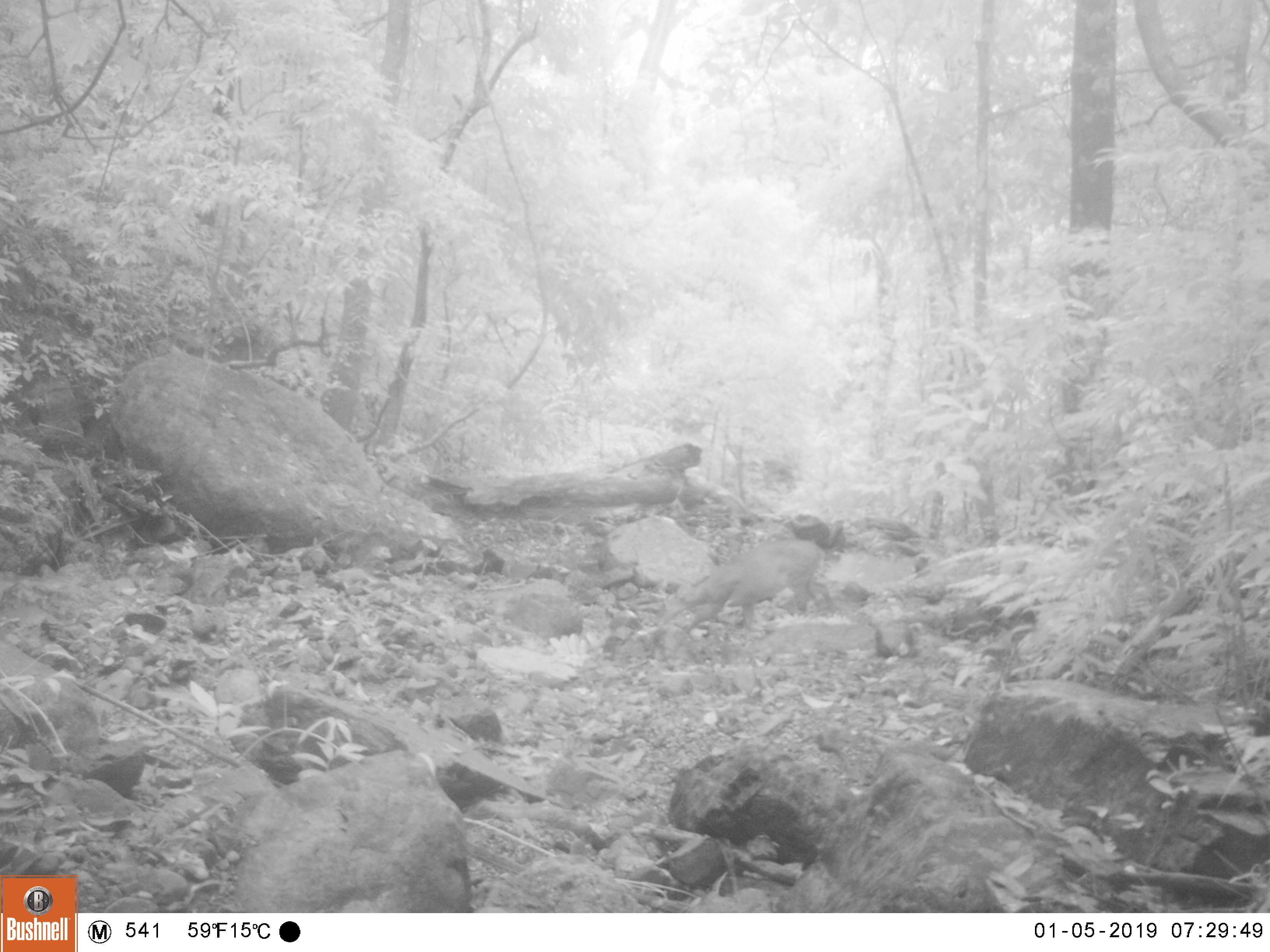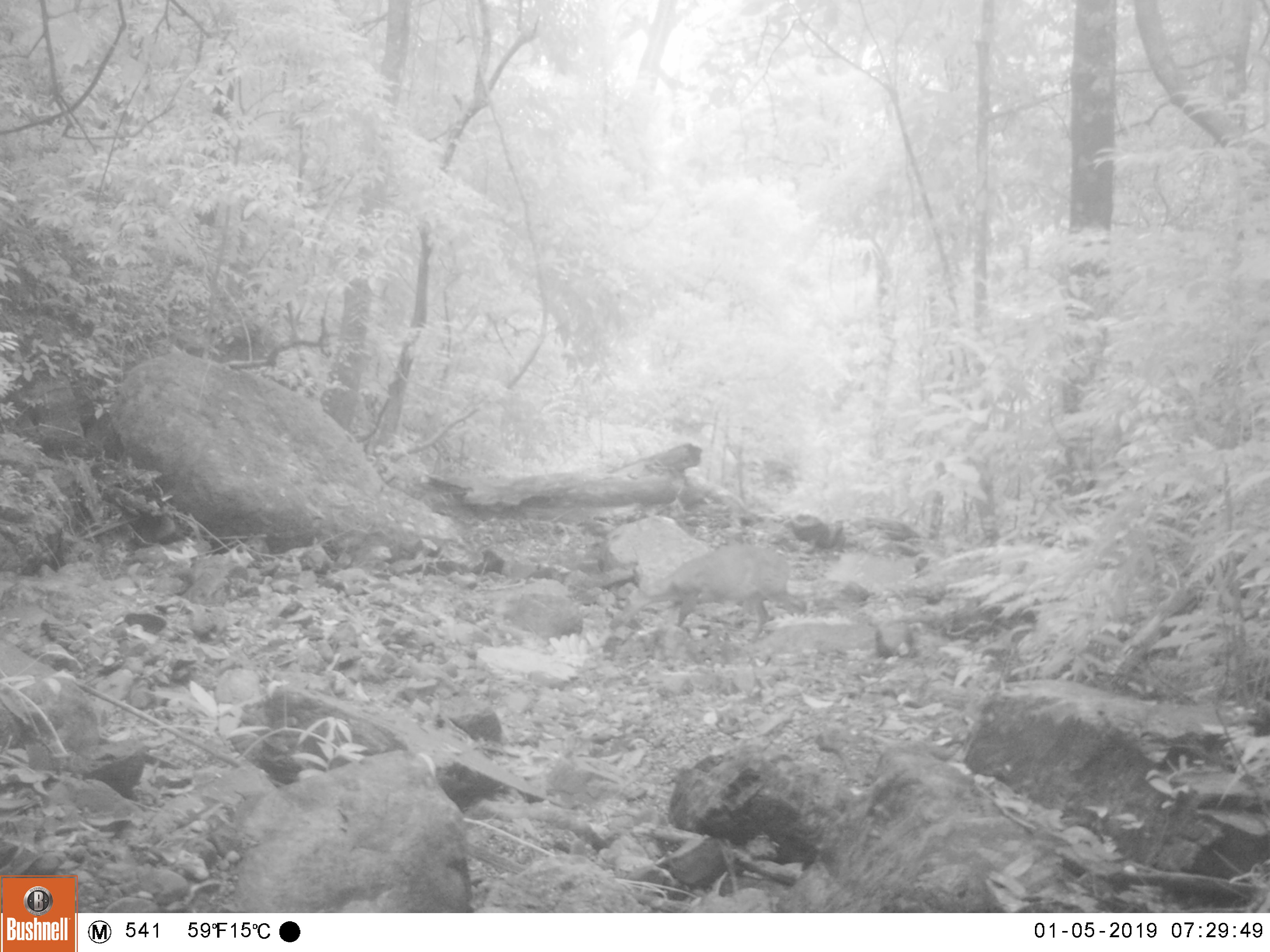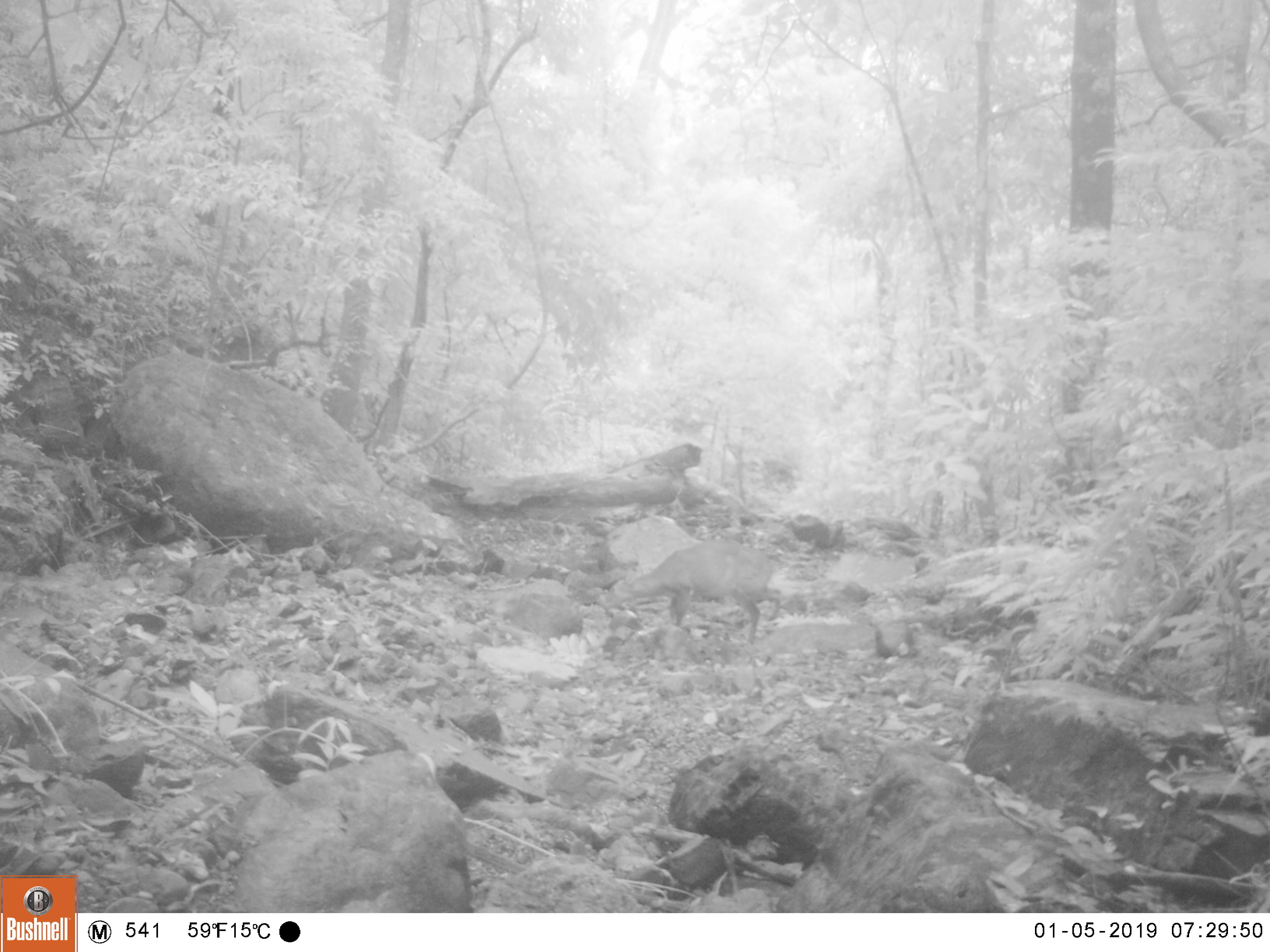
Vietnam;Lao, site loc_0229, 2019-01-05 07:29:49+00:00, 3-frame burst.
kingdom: Animalia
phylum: Chordata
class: Mammalia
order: Artiodactyla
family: Cervidae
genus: Muntiacus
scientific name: Muntiacus vuquangensis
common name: large-antlered muntjac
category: large antlered muntjac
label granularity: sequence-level